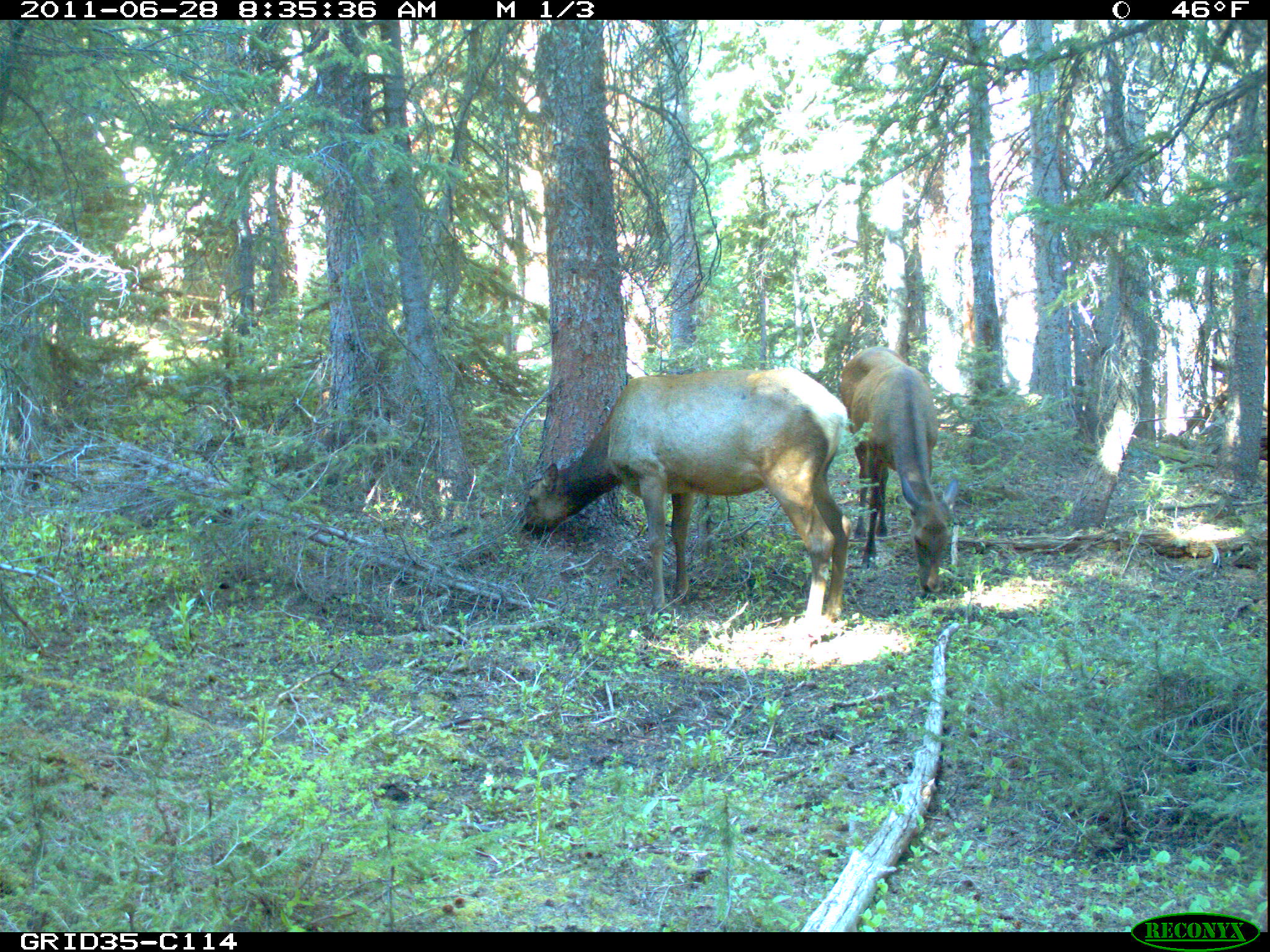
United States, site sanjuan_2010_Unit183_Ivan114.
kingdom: Animalia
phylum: Chordata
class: Mammalia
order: Artiodactyla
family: Cervidae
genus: Cervus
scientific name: Cervus elaphus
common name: red deer